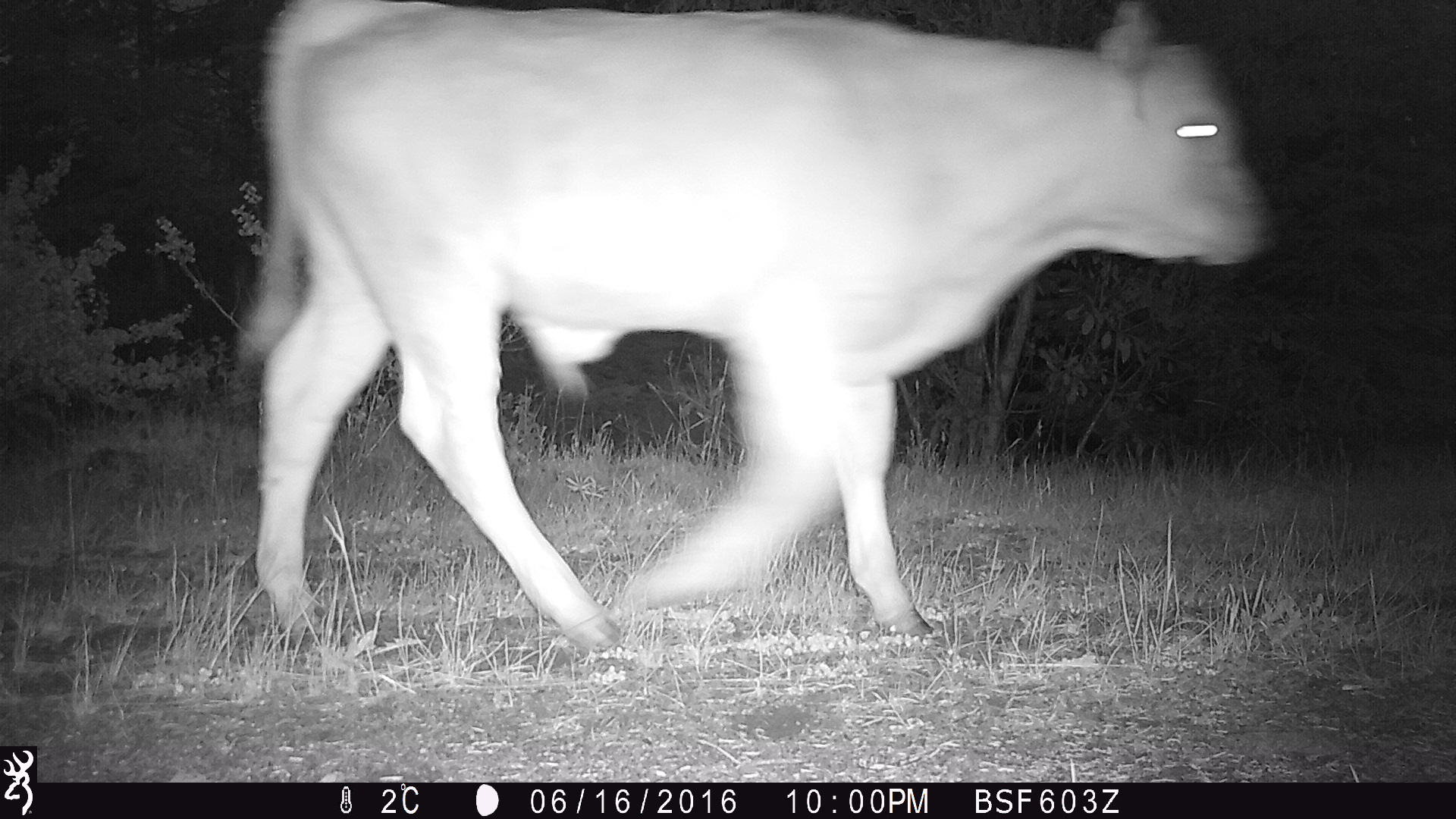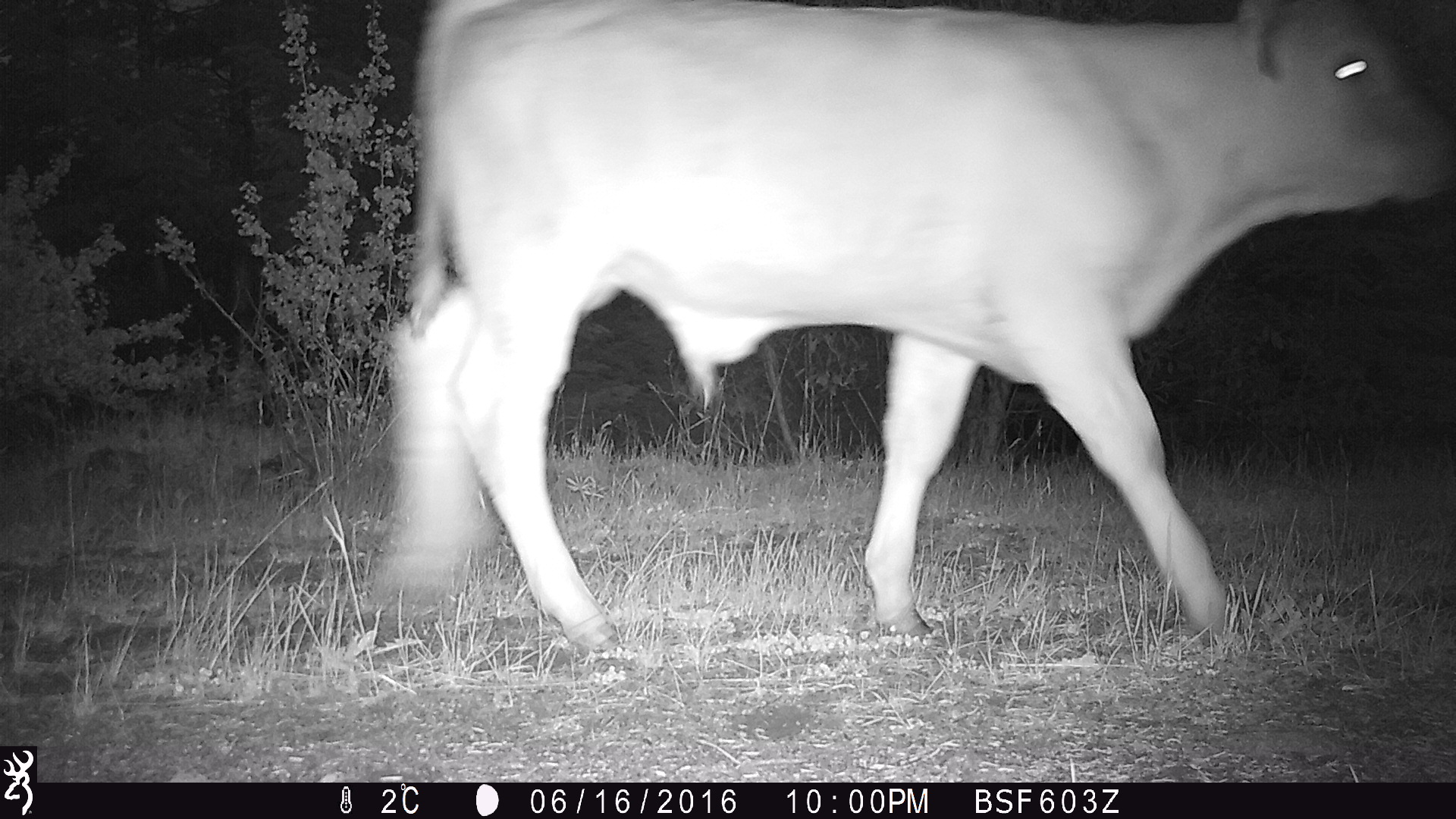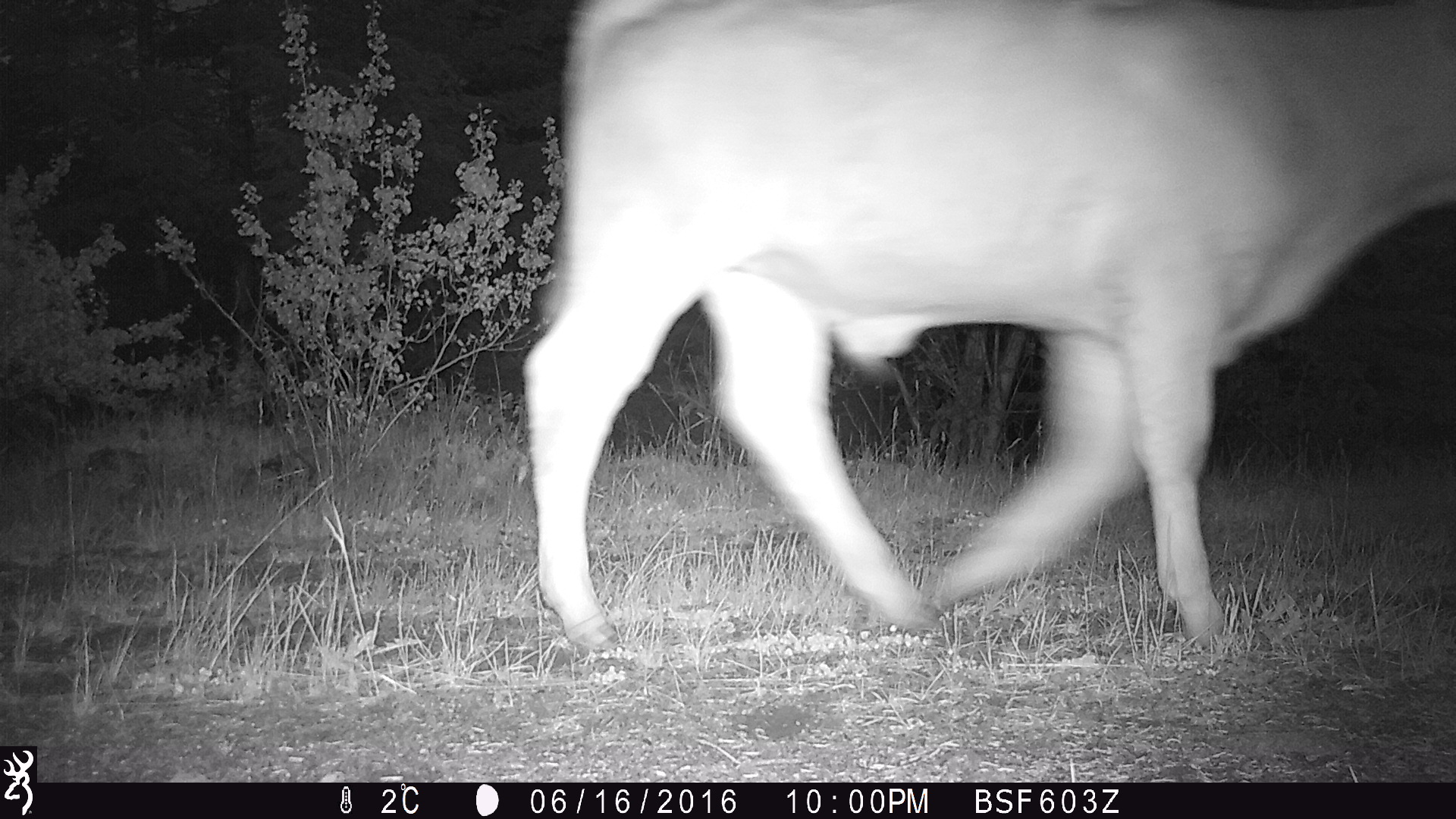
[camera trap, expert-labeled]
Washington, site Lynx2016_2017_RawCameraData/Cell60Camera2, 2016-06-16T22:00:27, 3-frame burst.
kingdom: Animalia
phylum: Chordata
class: Mammalia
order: Artiodactyla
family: Bovidae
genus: Bos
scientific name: Bos taurus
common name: domestic cattle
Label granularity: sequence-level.